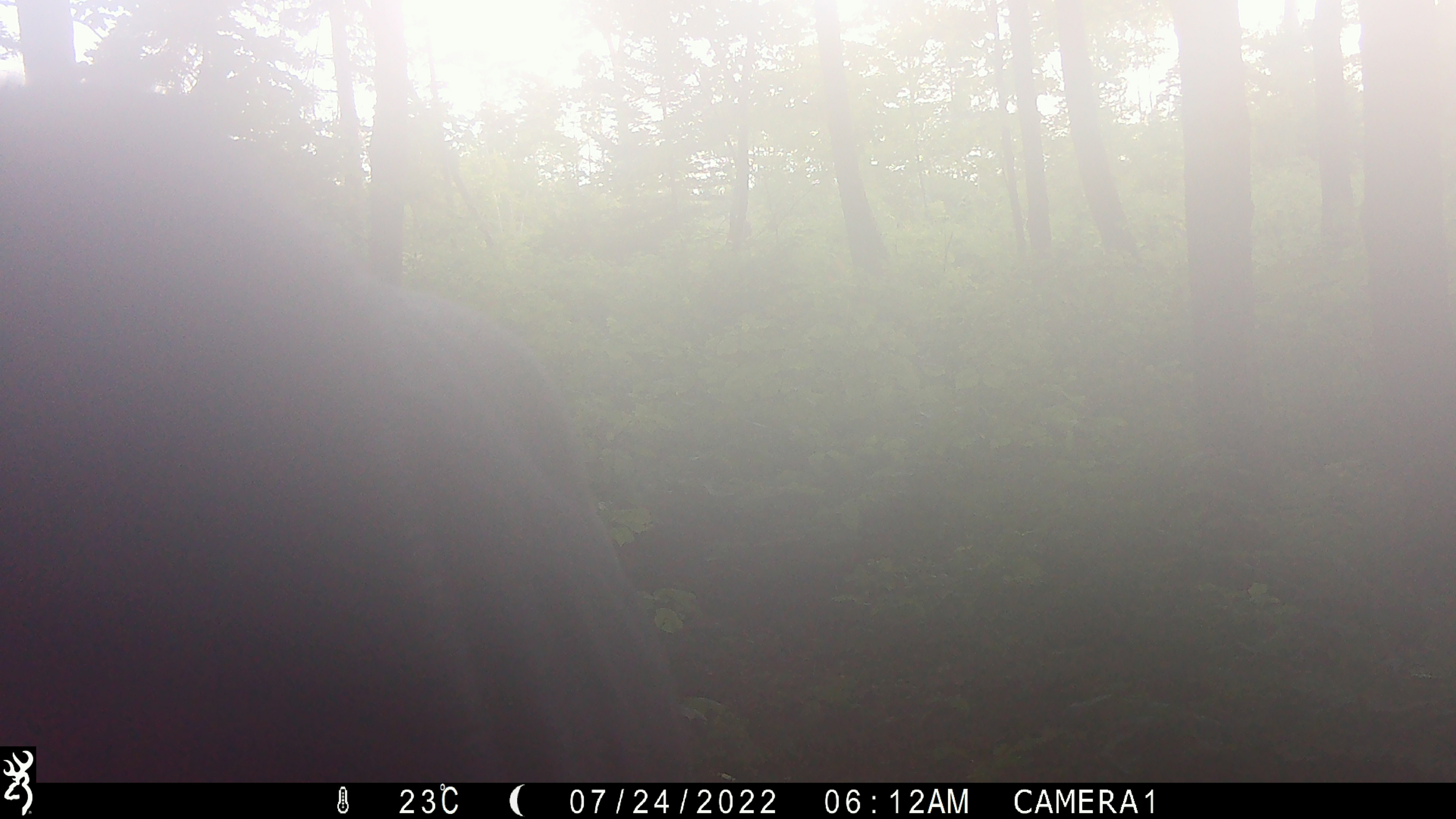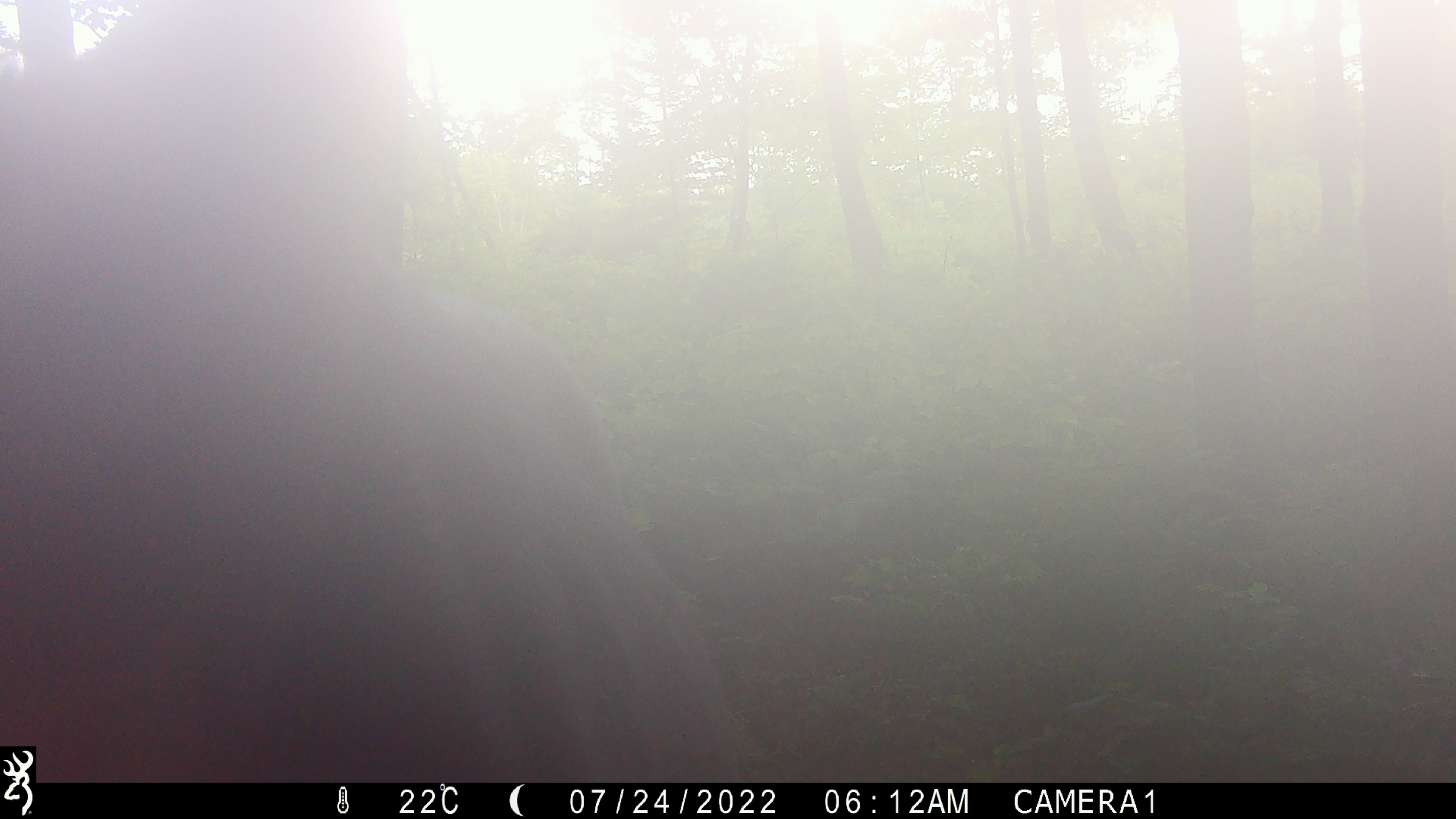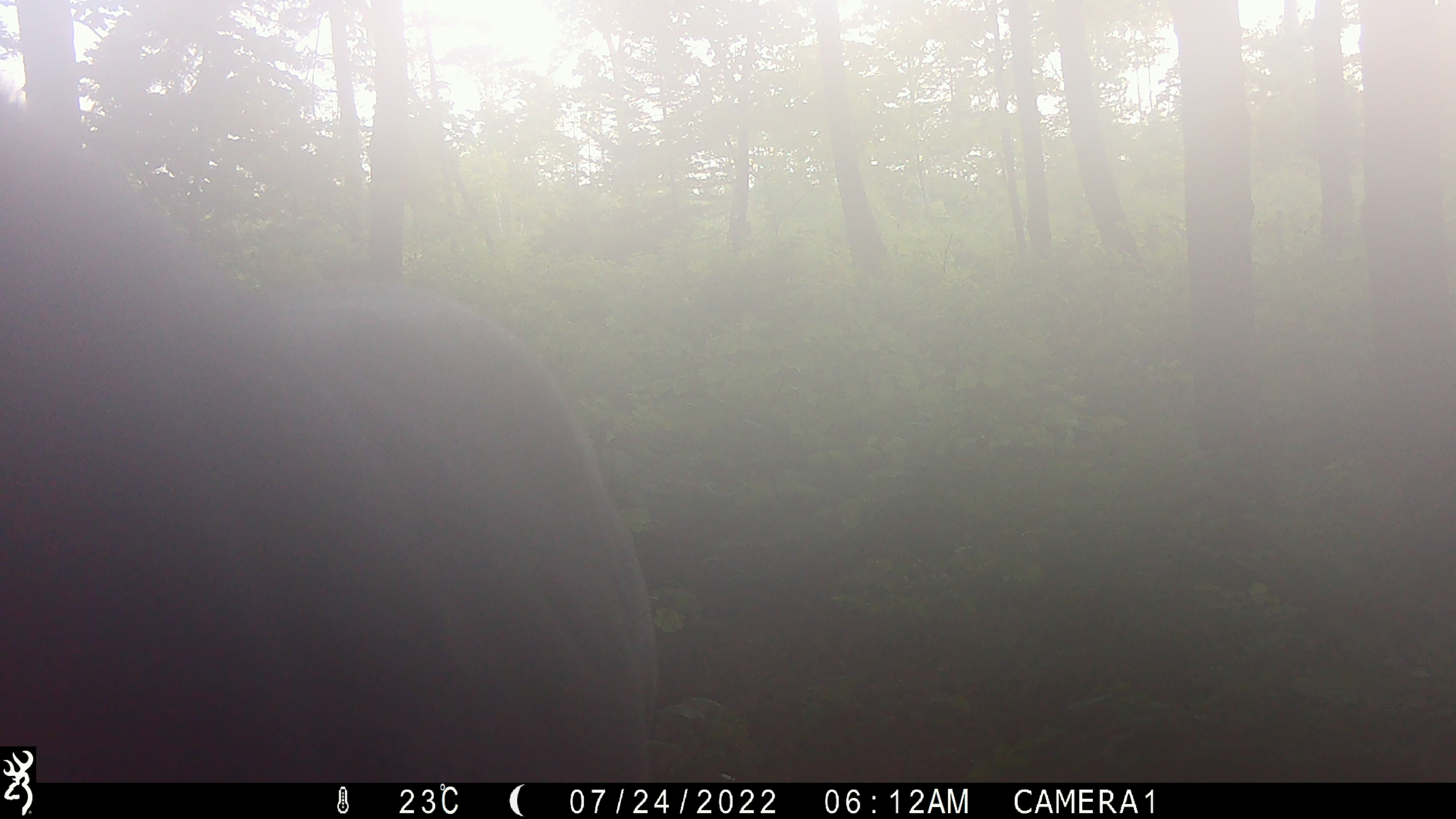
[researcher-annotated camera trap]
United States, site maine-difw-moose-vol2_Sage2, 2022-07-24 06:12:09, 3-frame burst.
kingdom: Animalia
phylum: Chordata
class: Mammalia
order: Artiodactyla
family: Cervidae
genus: Alces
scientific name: Alces alces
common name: moose